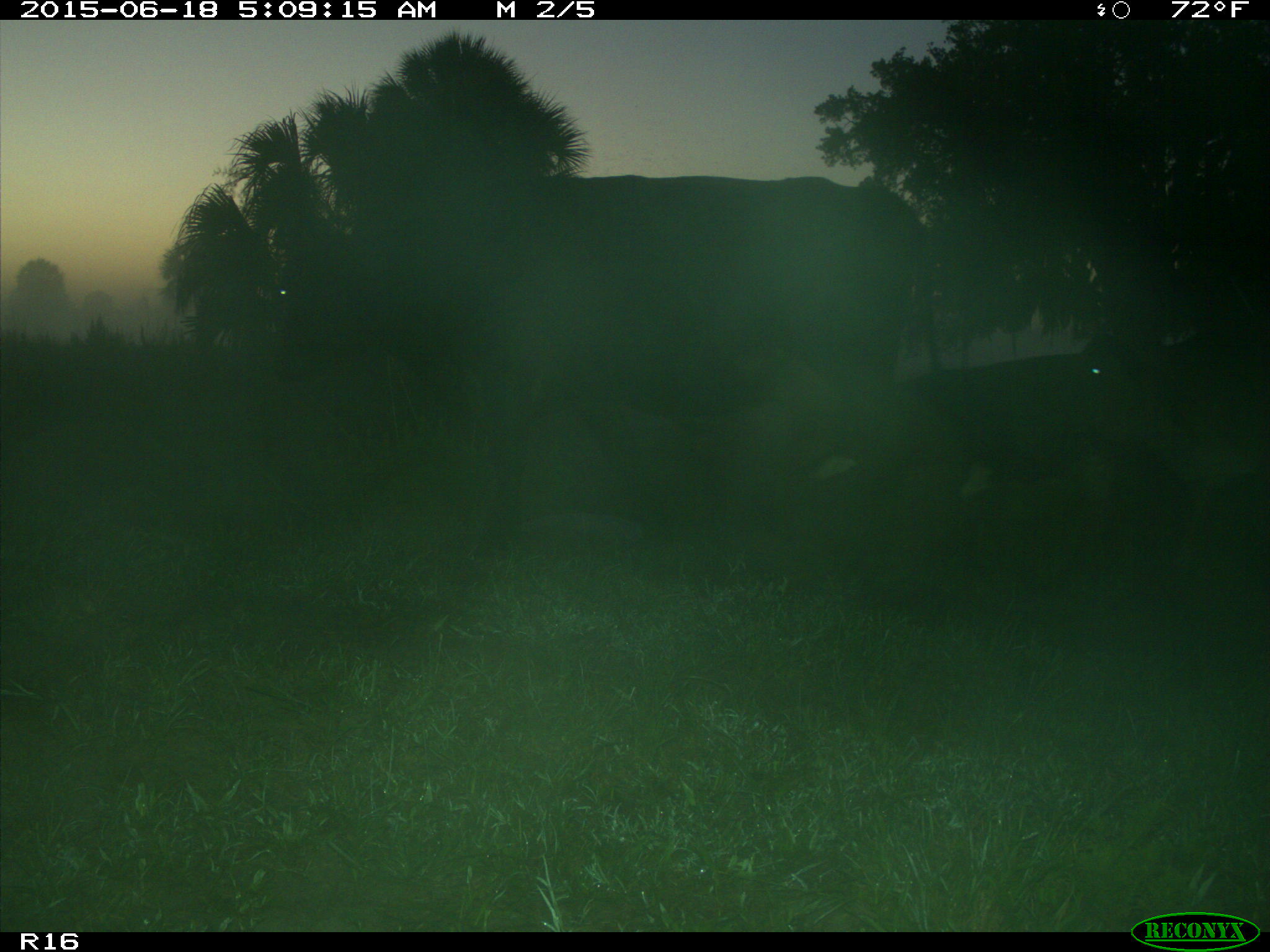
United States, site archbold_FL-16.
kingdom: Animalia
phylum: Chordata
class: Mammalia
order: Artiodactyla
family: Bovidae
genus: Bos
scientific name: Bos taurus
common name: domestic cow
Bos taurus (domestic cow).